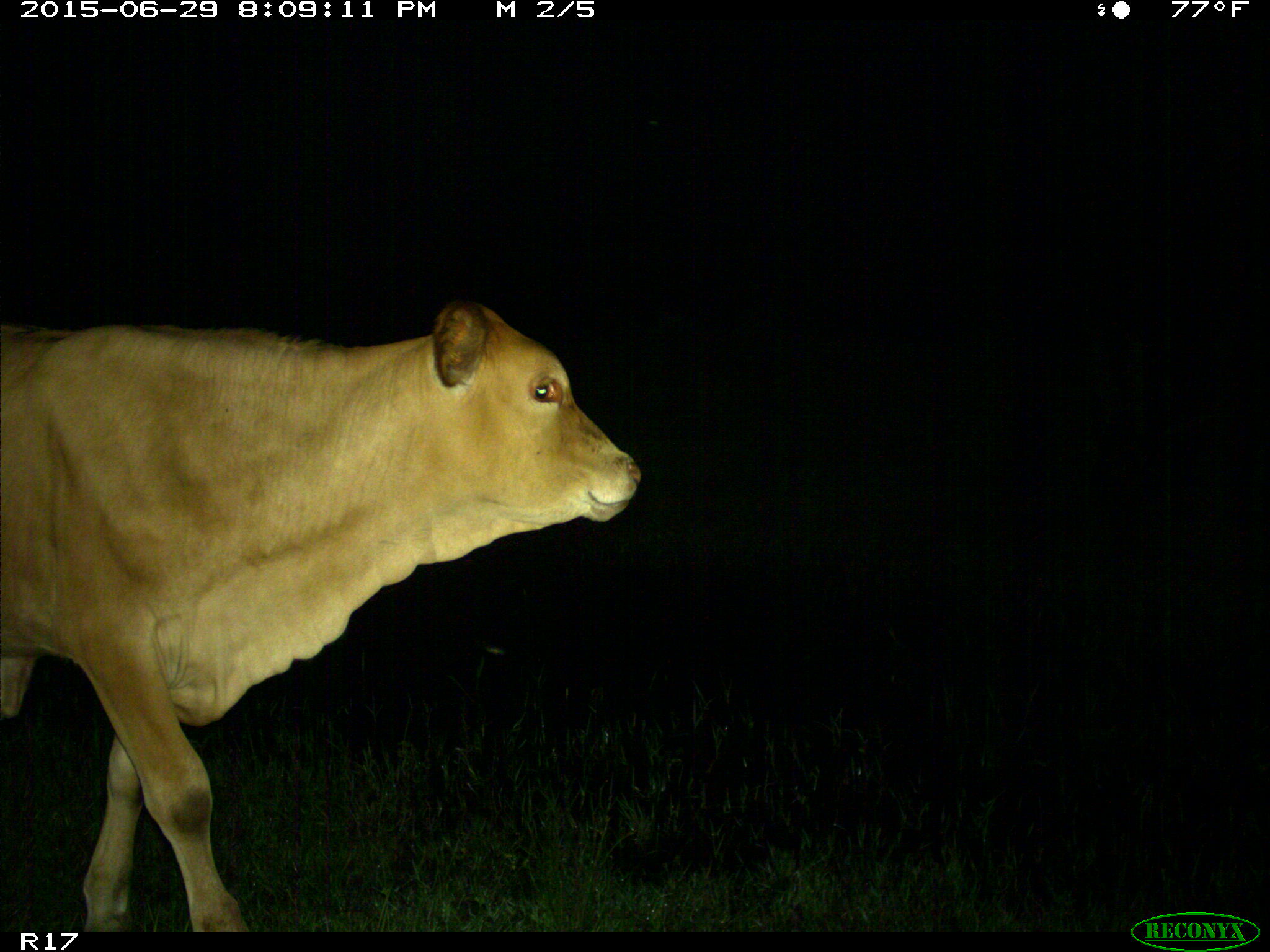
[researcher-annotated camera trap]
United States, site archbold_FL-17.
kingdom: Animalia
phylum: Chordata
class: Mammalia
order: Artiodactyla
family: Bovidae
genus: Bos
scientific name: Bos taurus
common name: domestic cow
Bos taurus (domestic cow).